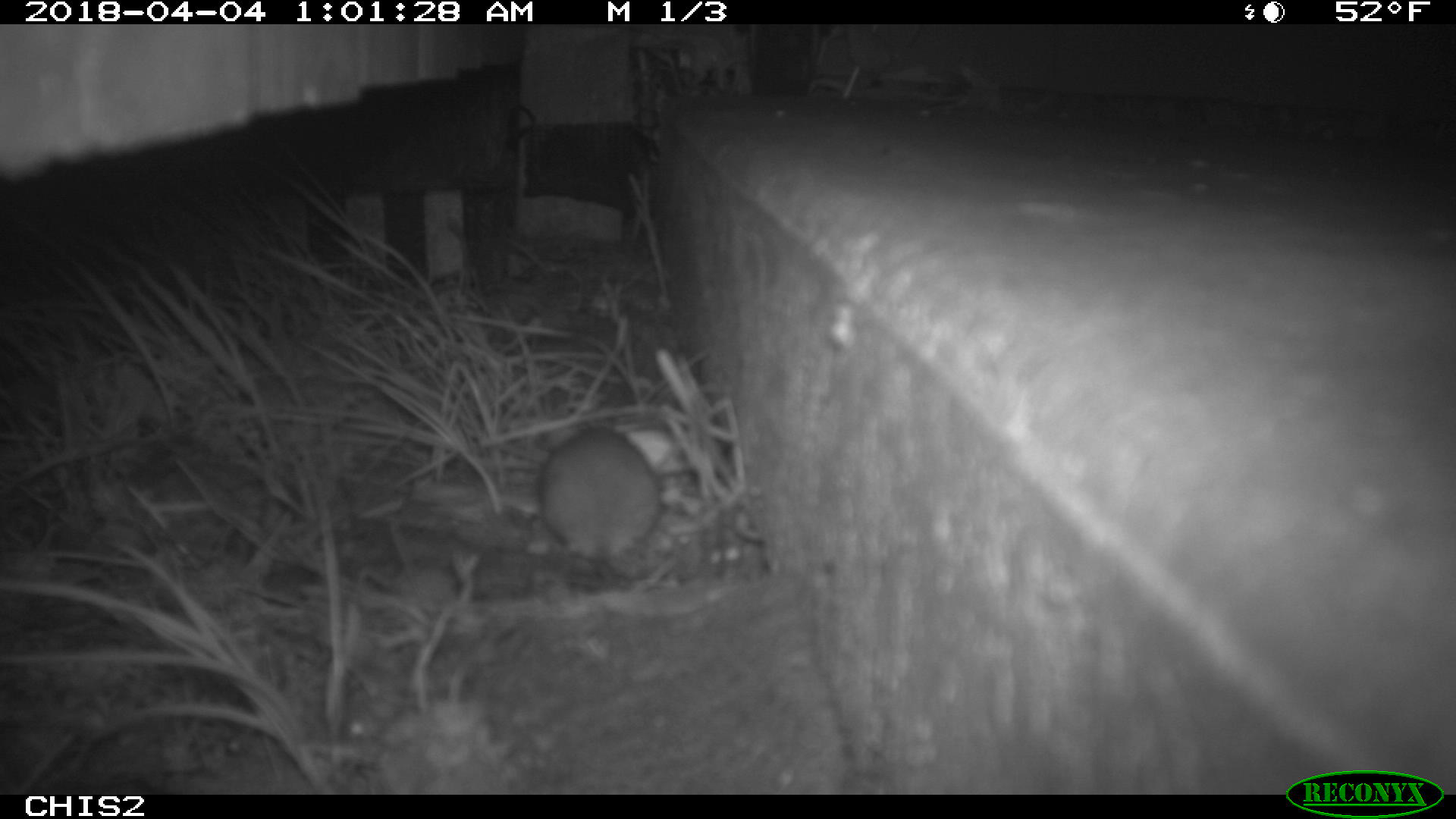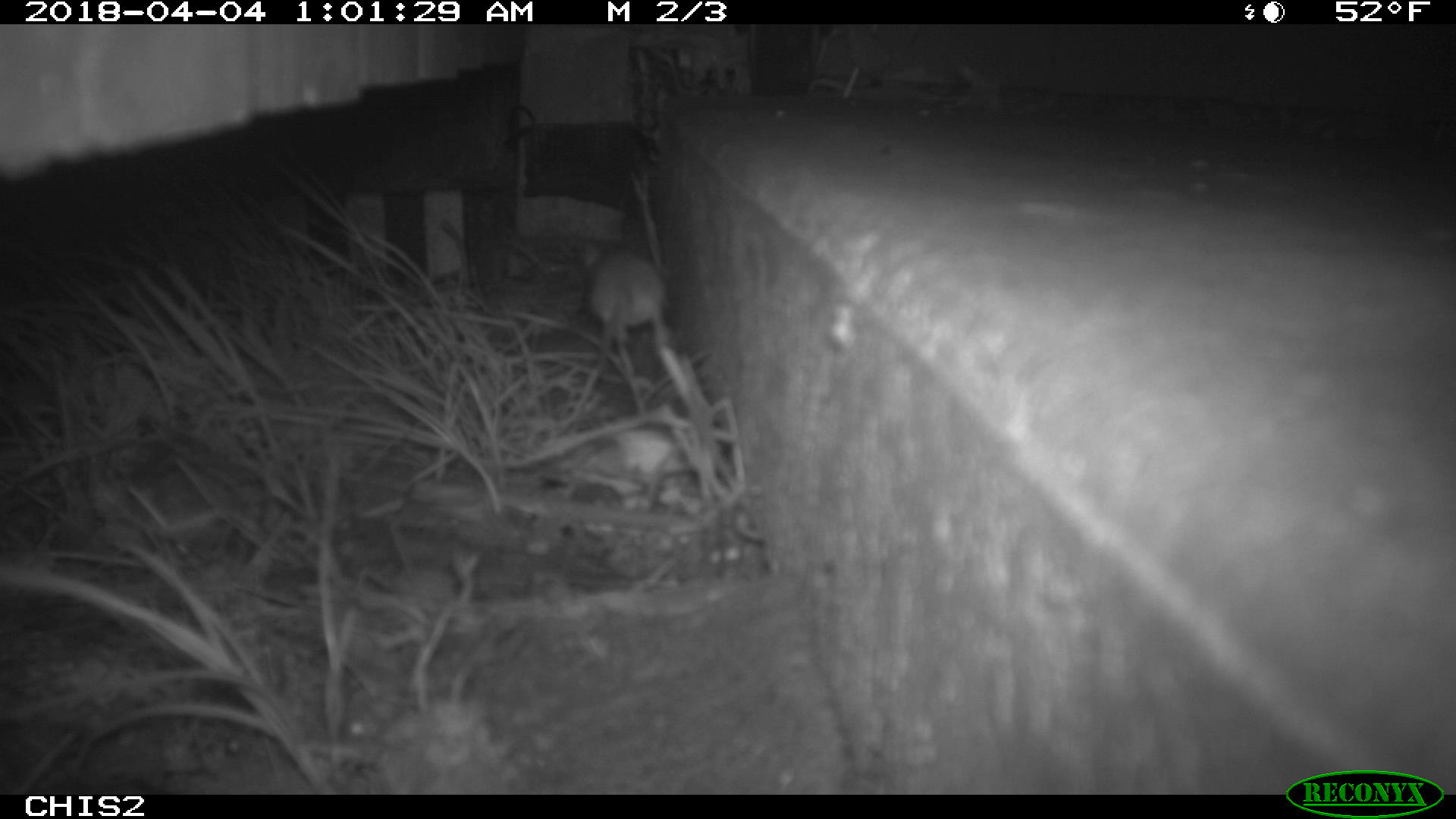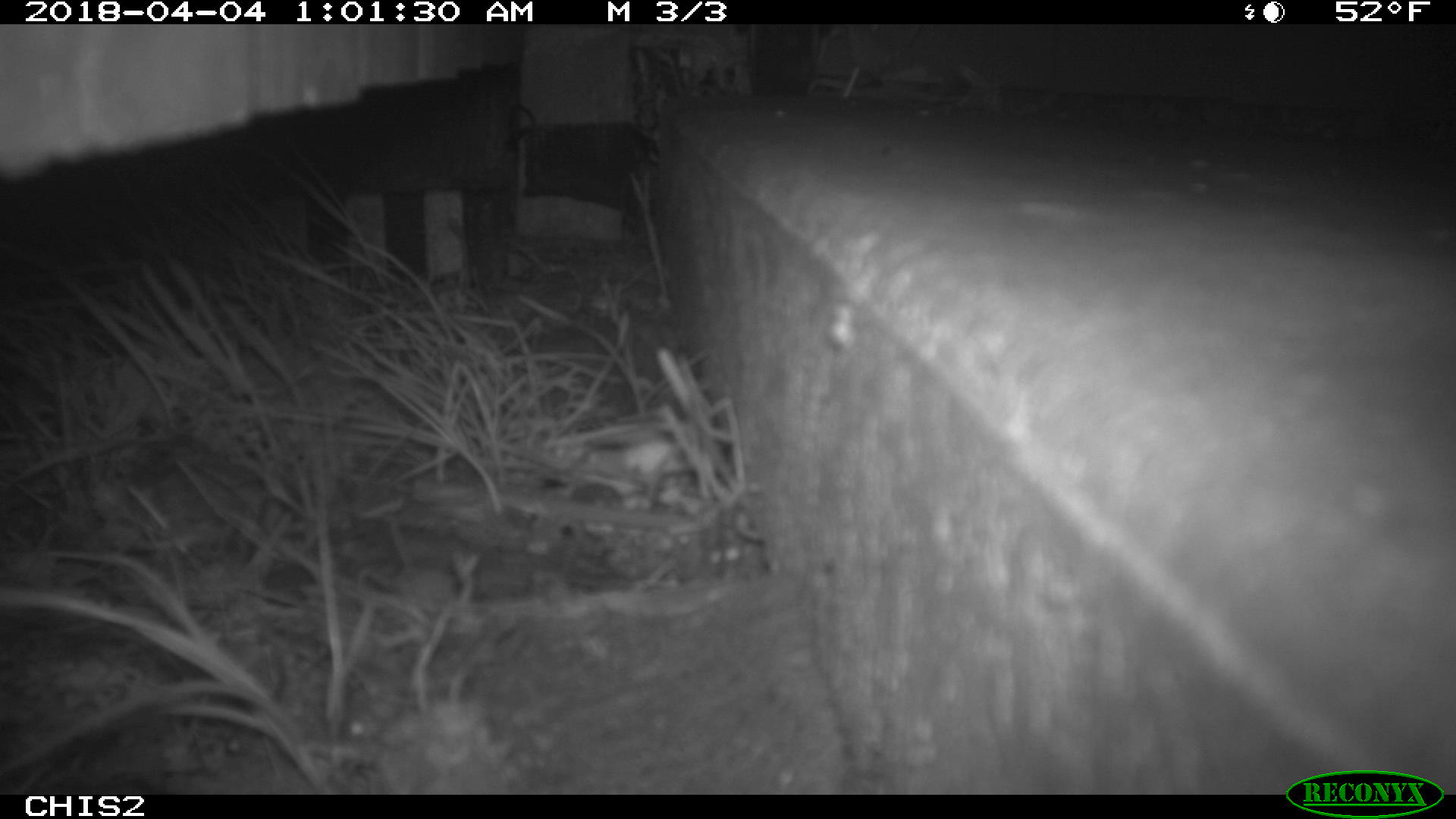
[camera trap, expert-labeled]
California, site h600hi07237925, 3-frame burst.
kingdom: Animalia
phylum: Chordata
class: Mammalia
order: Rodentia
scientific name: Rodentia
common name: rodent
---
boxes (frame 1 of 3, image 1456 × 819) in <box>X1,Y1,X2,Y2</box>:
rodent: <box>529,419,667,582</box>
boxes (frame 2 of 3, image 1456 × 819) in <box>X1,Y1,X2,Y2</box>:
rodent: <box>582,240,670,344</box>